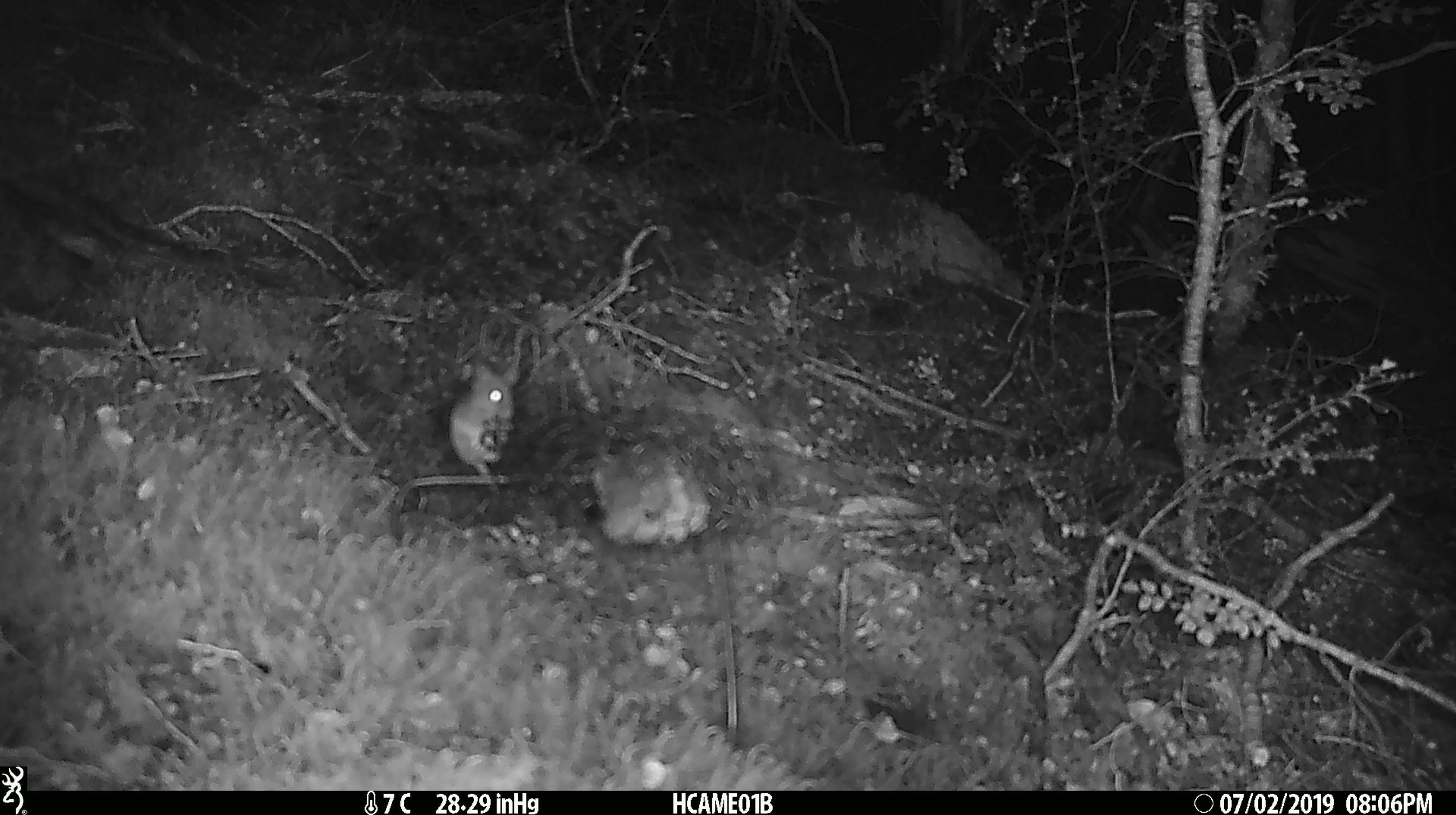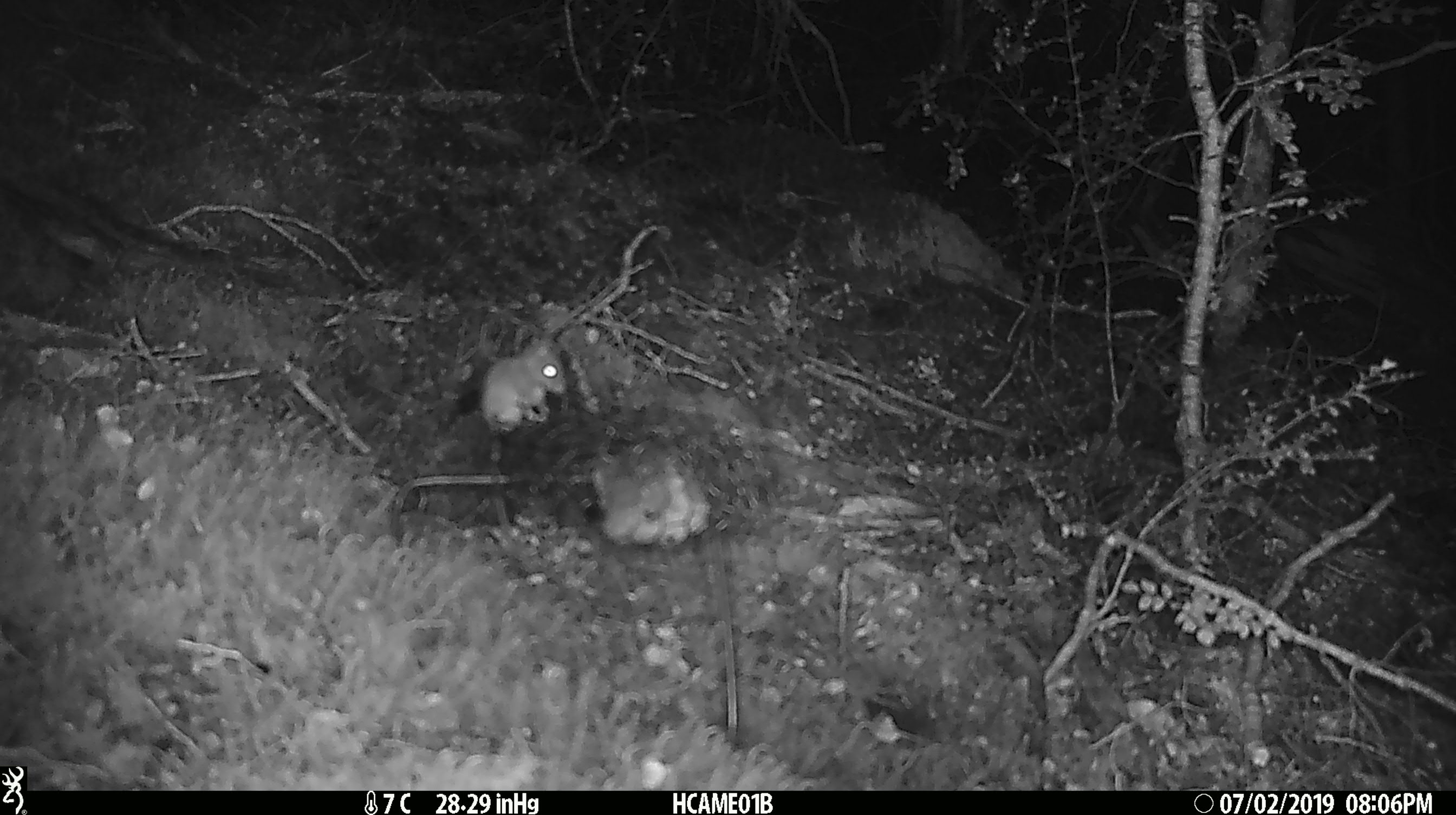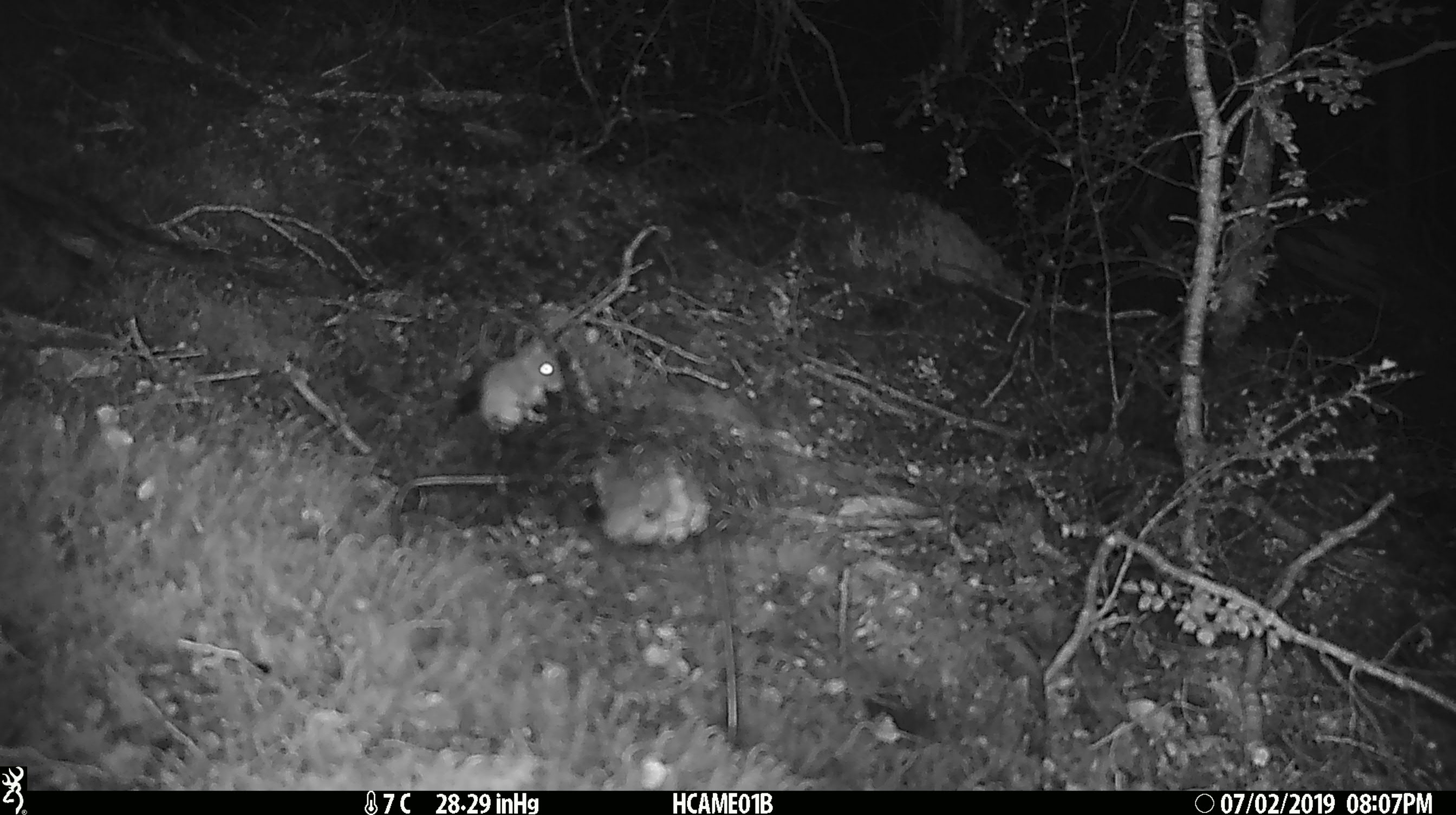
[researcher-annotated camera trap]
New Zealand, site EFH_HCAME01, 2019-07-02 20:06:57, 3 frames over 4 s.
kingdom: Animalia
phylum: Chordata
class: Mammalia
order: Rodentia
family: Muridae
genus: Mus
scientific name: Mus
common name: mouse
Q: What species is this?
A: Mouse (Mus).